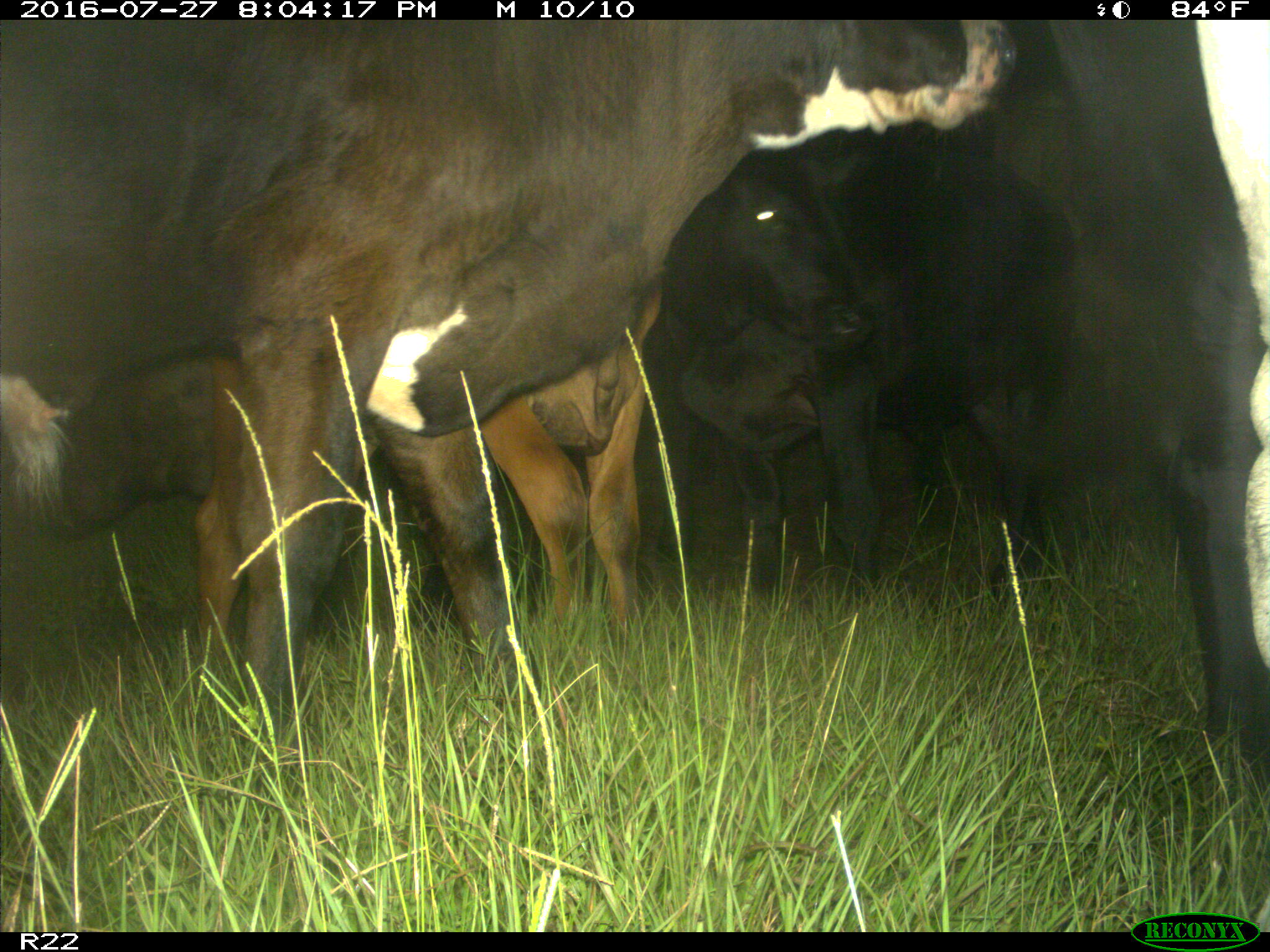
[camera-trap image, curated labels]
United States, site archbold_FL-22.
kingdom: Animalia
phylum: Chordata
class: Mammalia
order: Artiodactyla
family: Bovidae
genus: Bos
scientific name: Bos taurus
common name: domestic cow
Bos taurus (domestic cow).